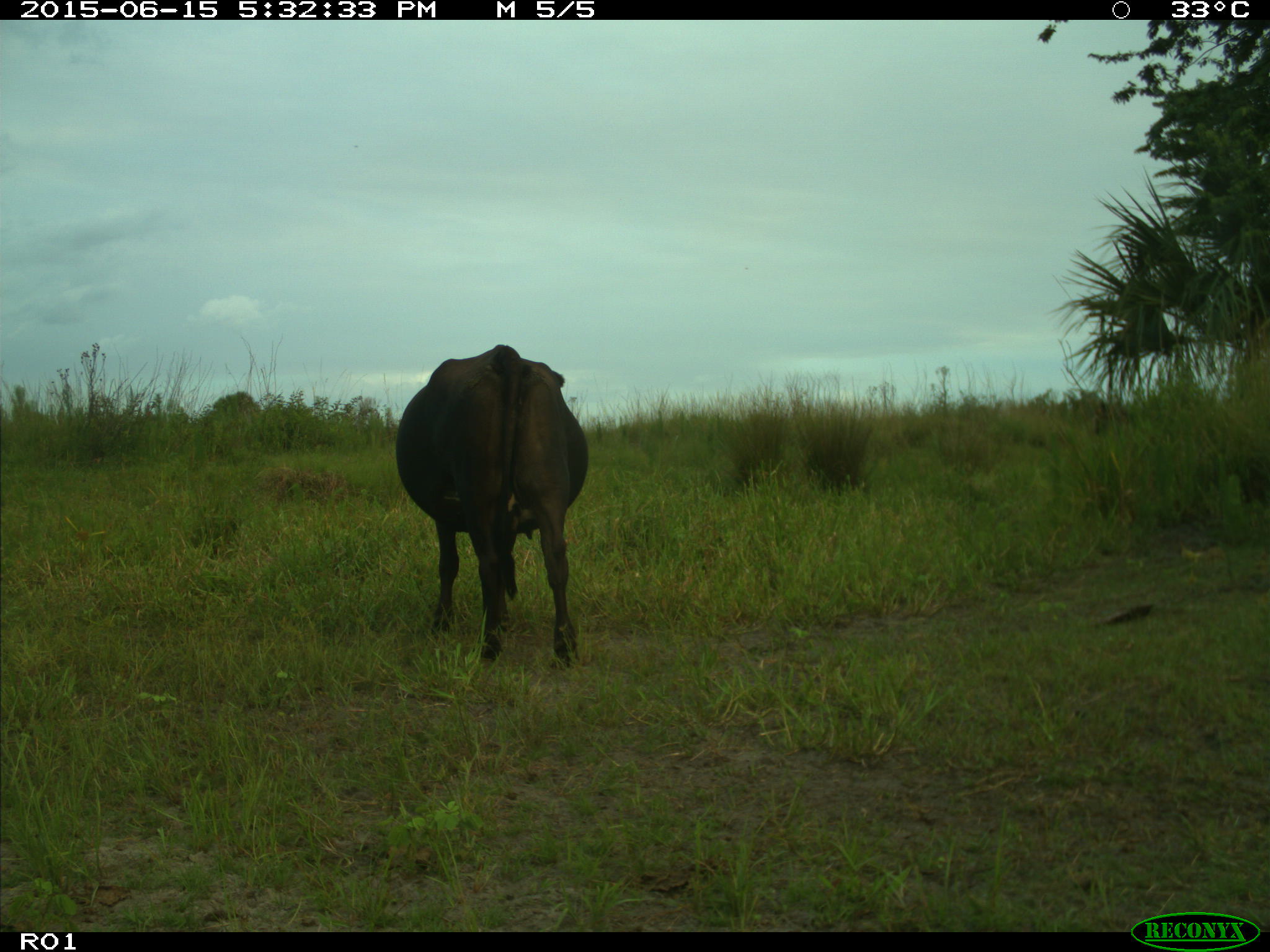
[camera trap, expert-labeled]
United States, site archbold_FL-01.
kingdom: Animalia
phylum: Chordata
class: Mammalia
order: Artiodactyla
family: Bovidae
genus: Bos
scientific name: Bos taurus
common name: domestic cow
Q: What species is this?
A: Bos taurus (domestic cow).